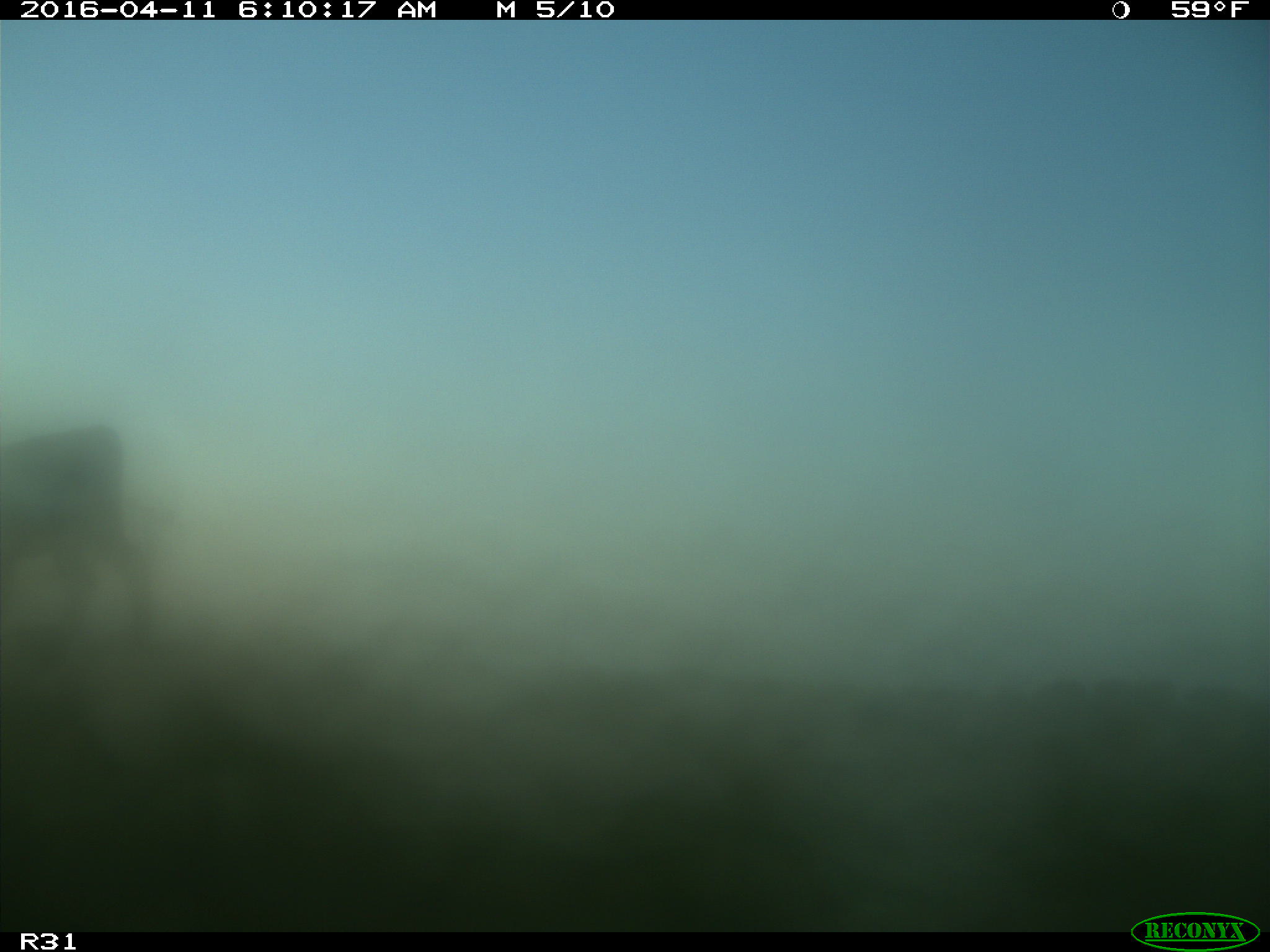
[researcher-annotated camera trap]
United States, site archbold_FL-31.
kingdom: Animalia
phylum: Chordata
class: Mammalia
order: Artiodactyla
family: Bovidae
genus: Bos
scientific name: Bos taurus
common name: domestic cow